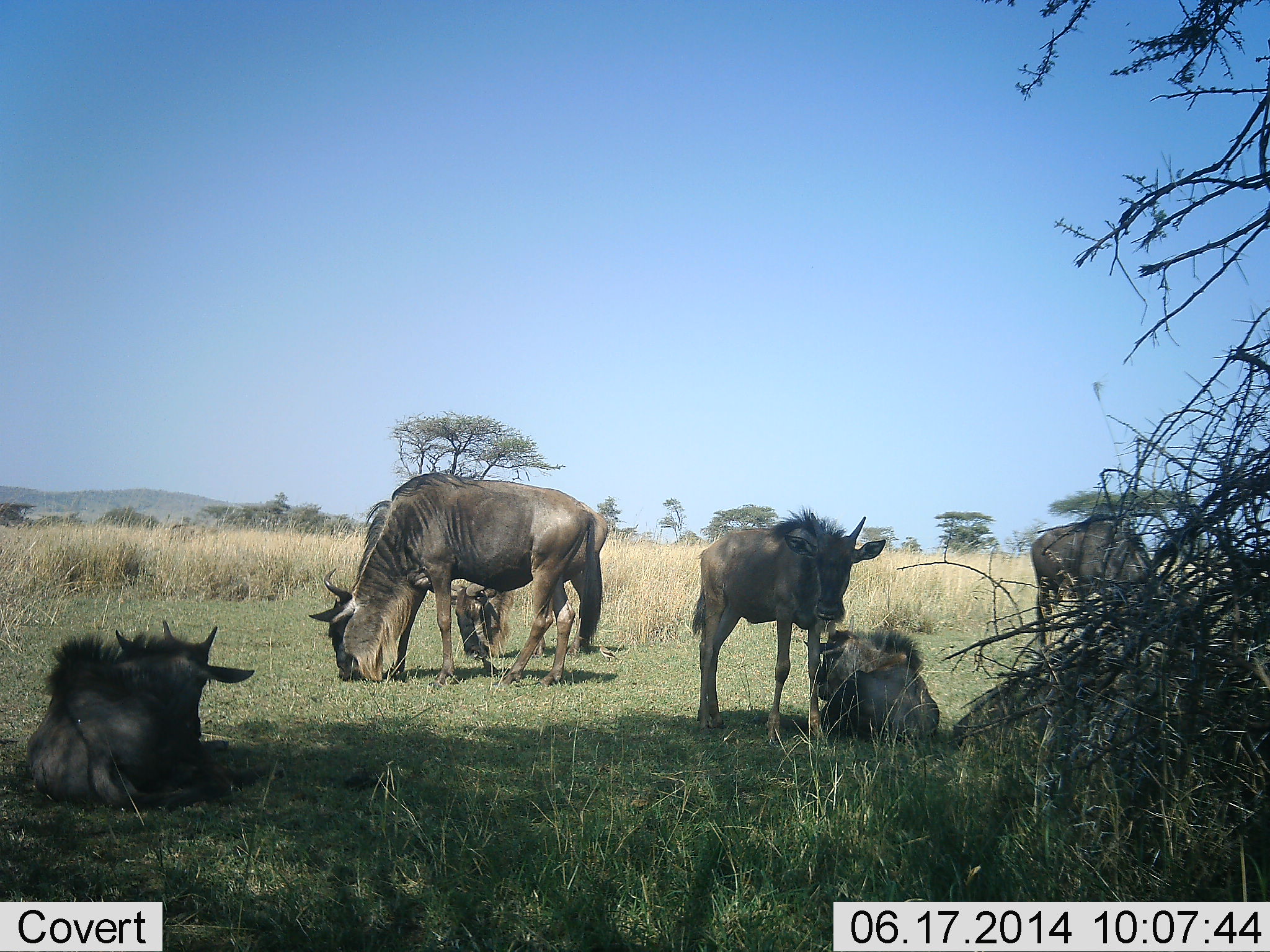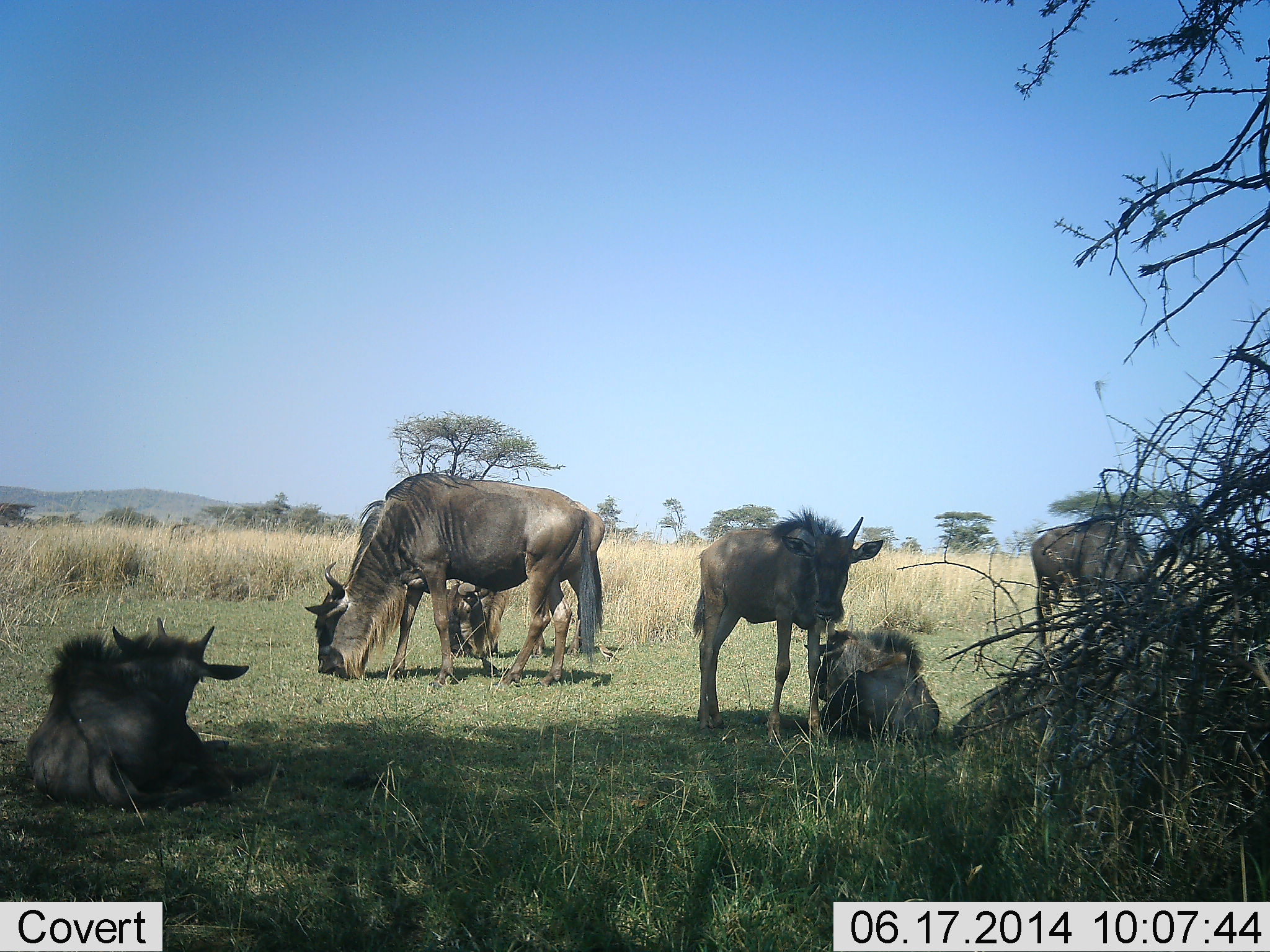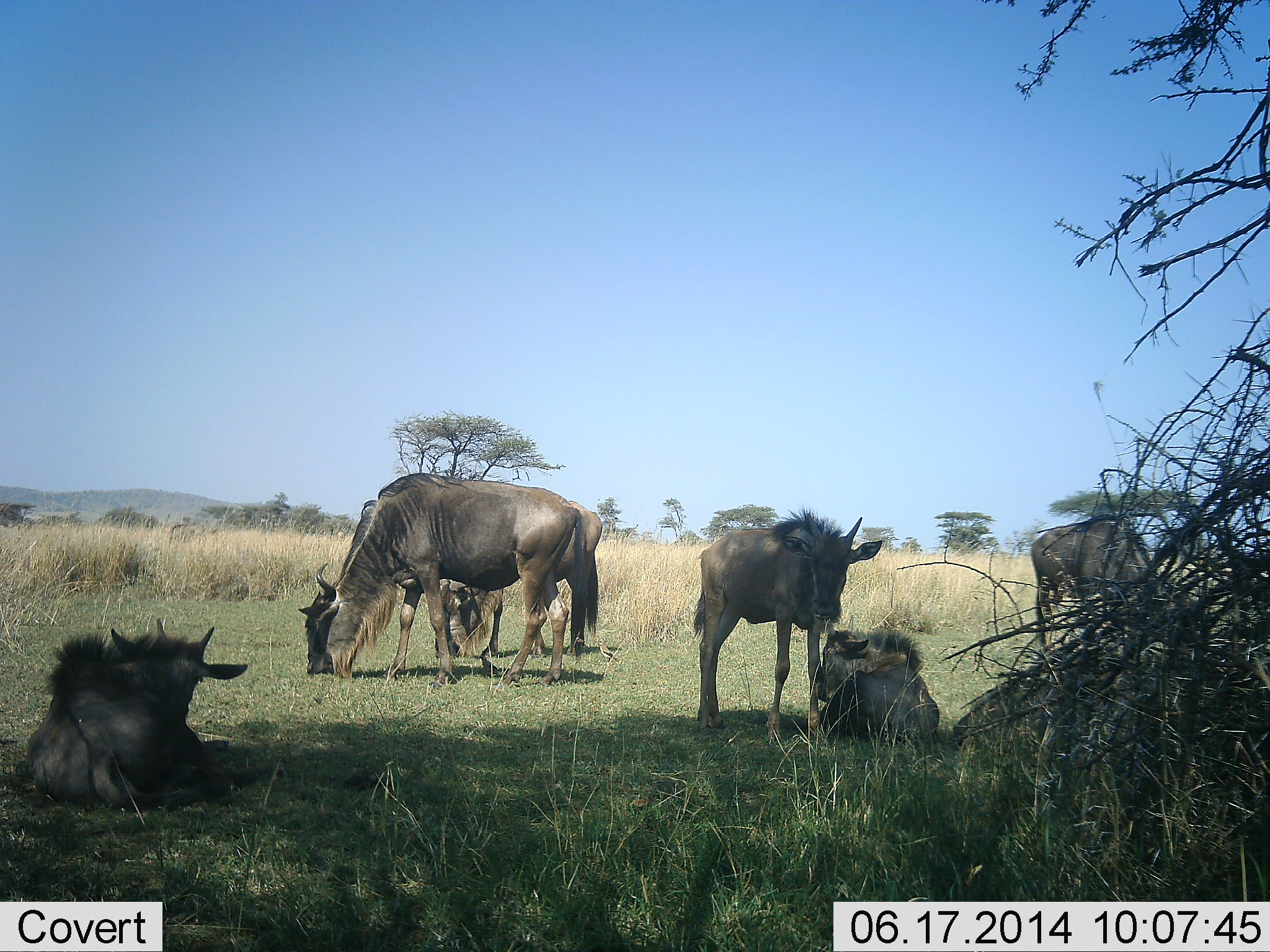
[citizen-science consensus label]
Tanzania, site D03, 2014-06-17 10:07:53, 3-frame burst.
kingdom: Animalia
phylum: Chordata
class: Mammalia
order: Artiodactyla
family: Bovidae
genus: Connochaetes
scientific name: Connochaetes taurinus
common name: blue wildebeest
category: wildebeest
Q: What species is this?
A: Wildebeest (blue wildebeest) (Connochaetes taurinus).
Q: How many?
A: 6.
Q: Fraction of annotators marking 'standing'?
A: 80%.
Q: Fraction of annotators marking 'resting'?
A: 100%.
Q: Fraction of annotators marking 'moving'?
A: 10%.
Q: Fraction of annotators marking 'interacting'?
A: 30%.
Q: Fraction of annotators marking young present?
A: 40%.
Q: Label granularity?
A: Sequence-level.